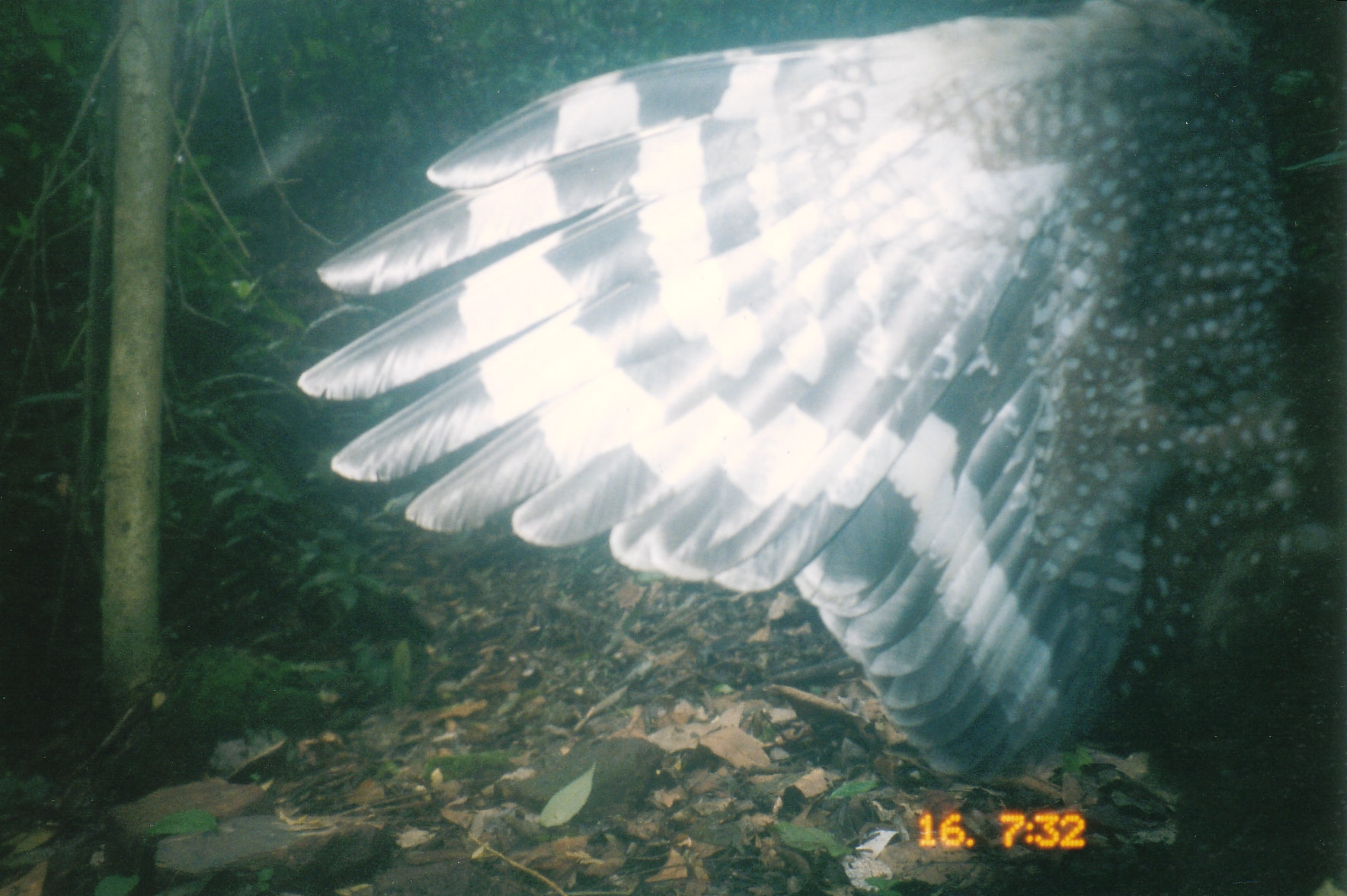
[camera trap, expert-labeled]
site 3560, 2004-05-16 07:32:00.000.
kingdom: Animalia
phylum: Chordata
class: Aves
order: Accipitriformes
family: Accipitridae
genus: Spilornis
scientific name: Spilornis cheela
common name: crested serpent-eagle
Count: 1.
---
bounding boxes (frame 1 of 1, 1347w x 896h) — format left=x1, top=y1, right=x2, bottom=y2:
spilornis cheela: left=292, top=0, right=1347, bottom=781